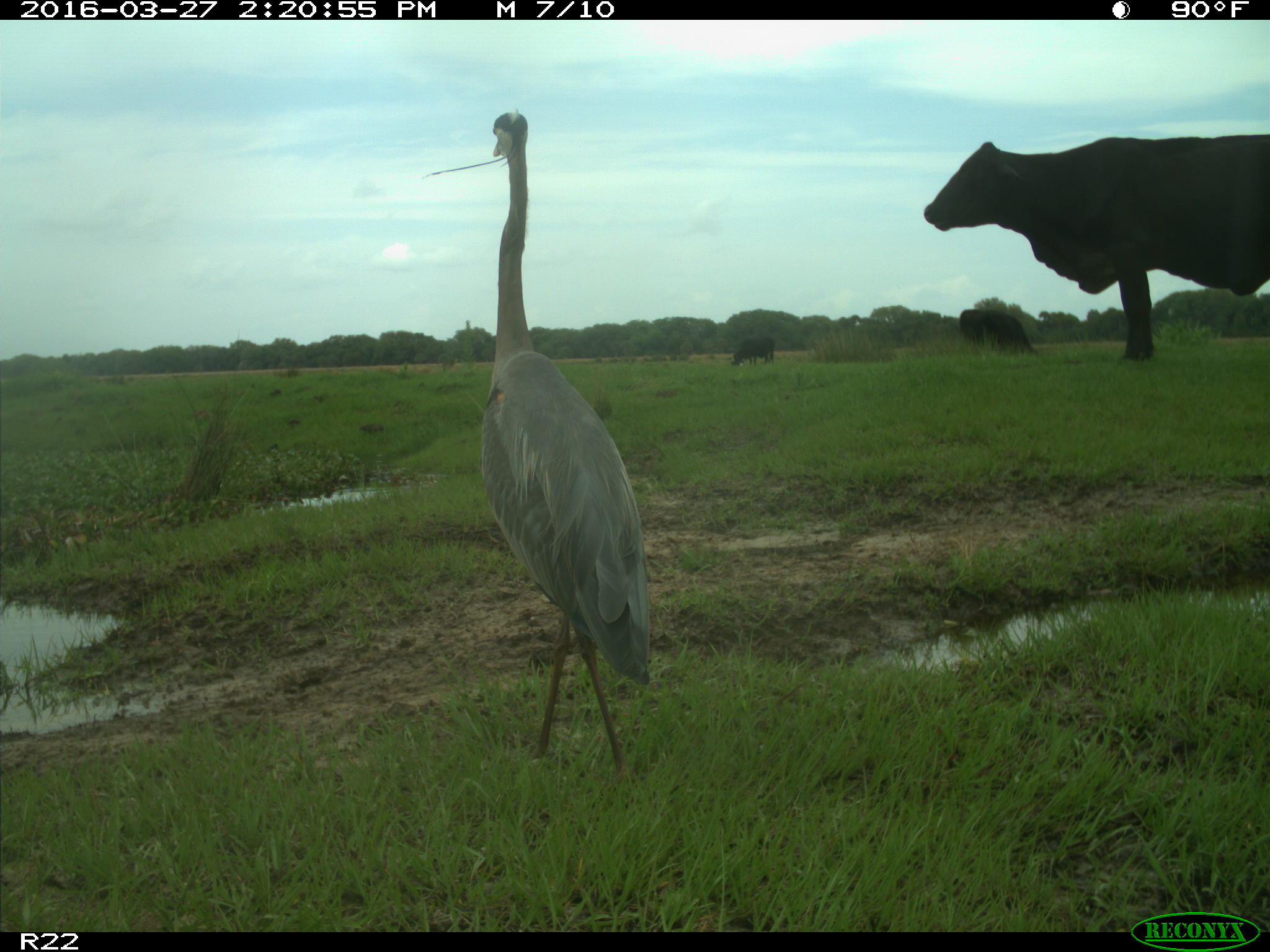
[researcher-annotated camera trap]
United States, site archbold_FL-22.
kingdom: Animalia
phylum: Chordata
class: Mammalia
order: Artiodactyla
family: Bovidae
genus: Bos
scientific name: Bos taurus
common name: domestic cow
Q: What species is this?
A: Bos taurus (domestic cow).